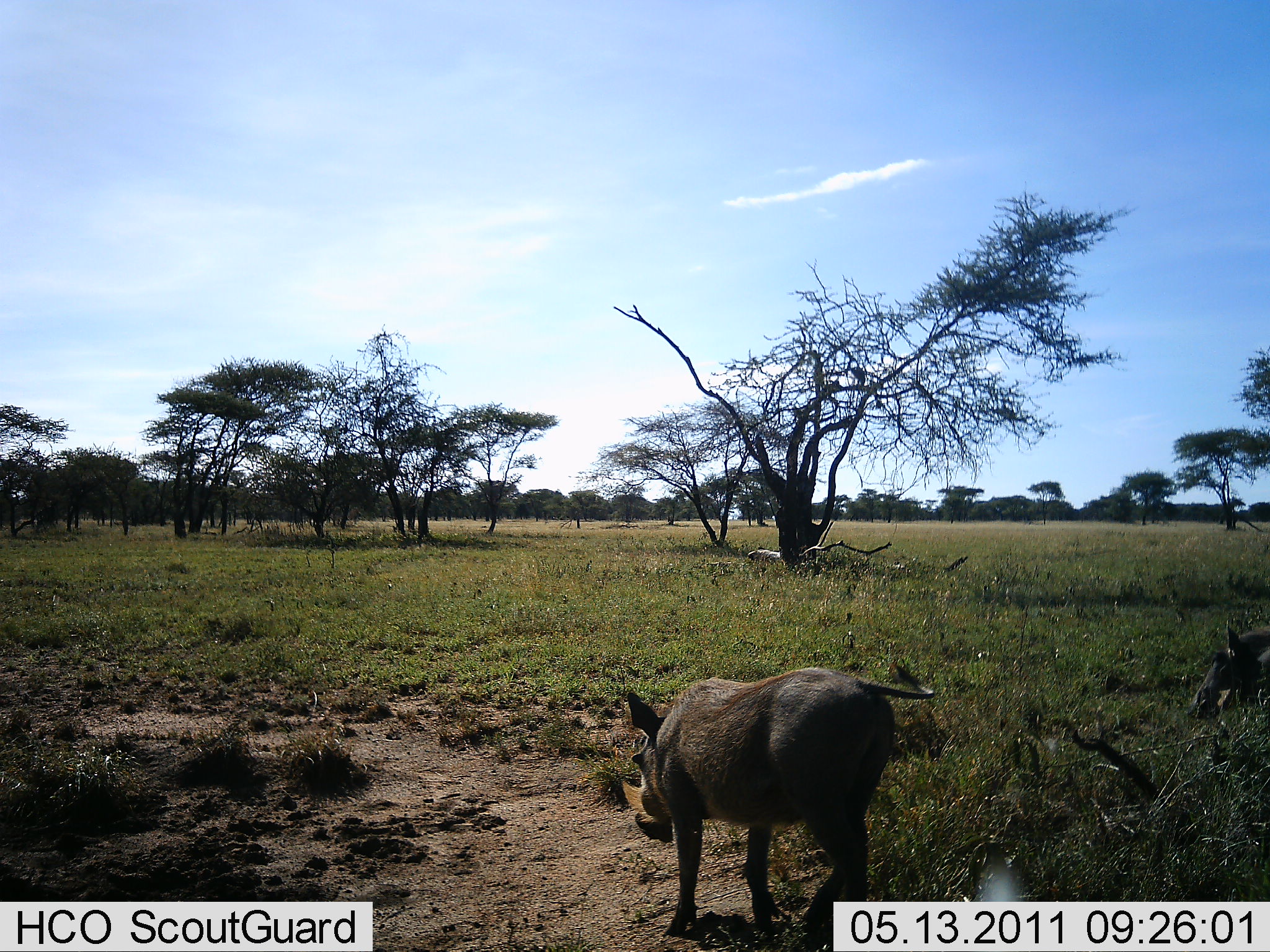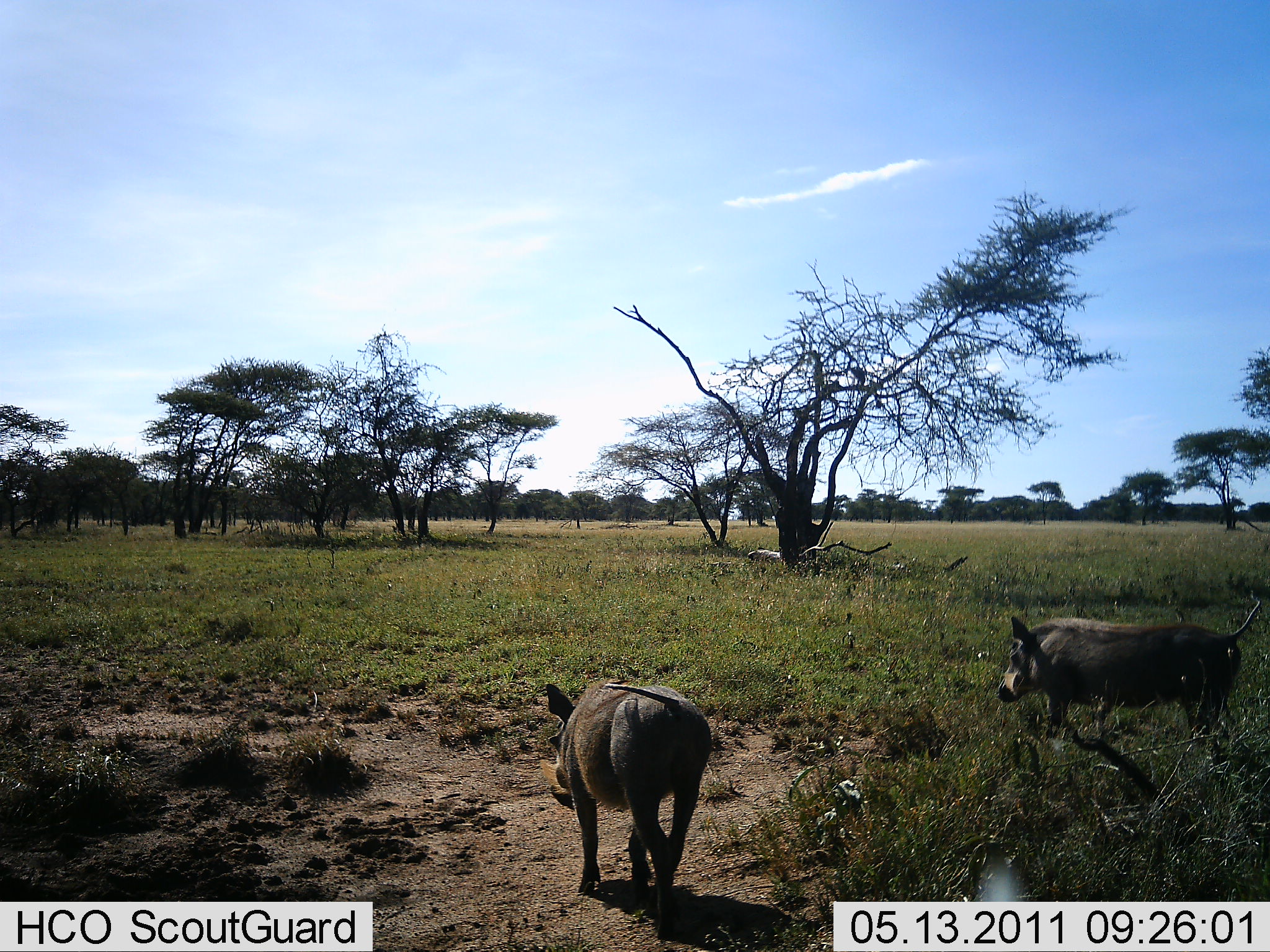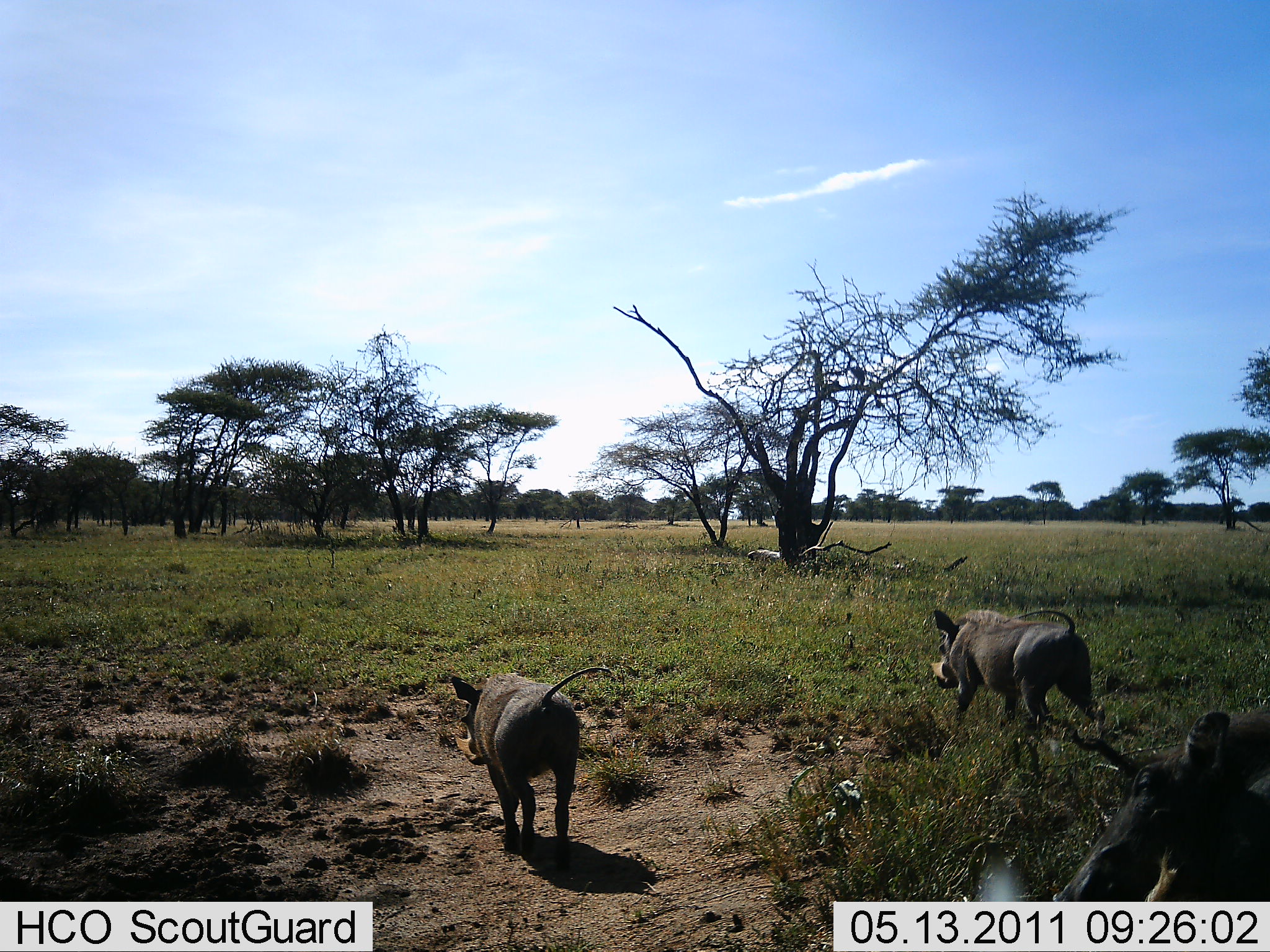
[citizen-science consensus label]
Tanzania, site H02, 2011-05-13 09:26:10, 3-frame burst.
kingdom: Animalia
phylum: Chordata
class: Mammalia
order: Artiodactyla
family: Suidae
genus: Phacochoerus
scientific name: Phacochoerus africanus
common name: warthog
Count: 3.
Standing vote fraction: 0%.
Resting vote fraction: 0%.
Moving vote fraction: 100%.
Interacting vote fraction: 0%.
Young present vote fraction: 0%.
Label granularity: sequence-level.